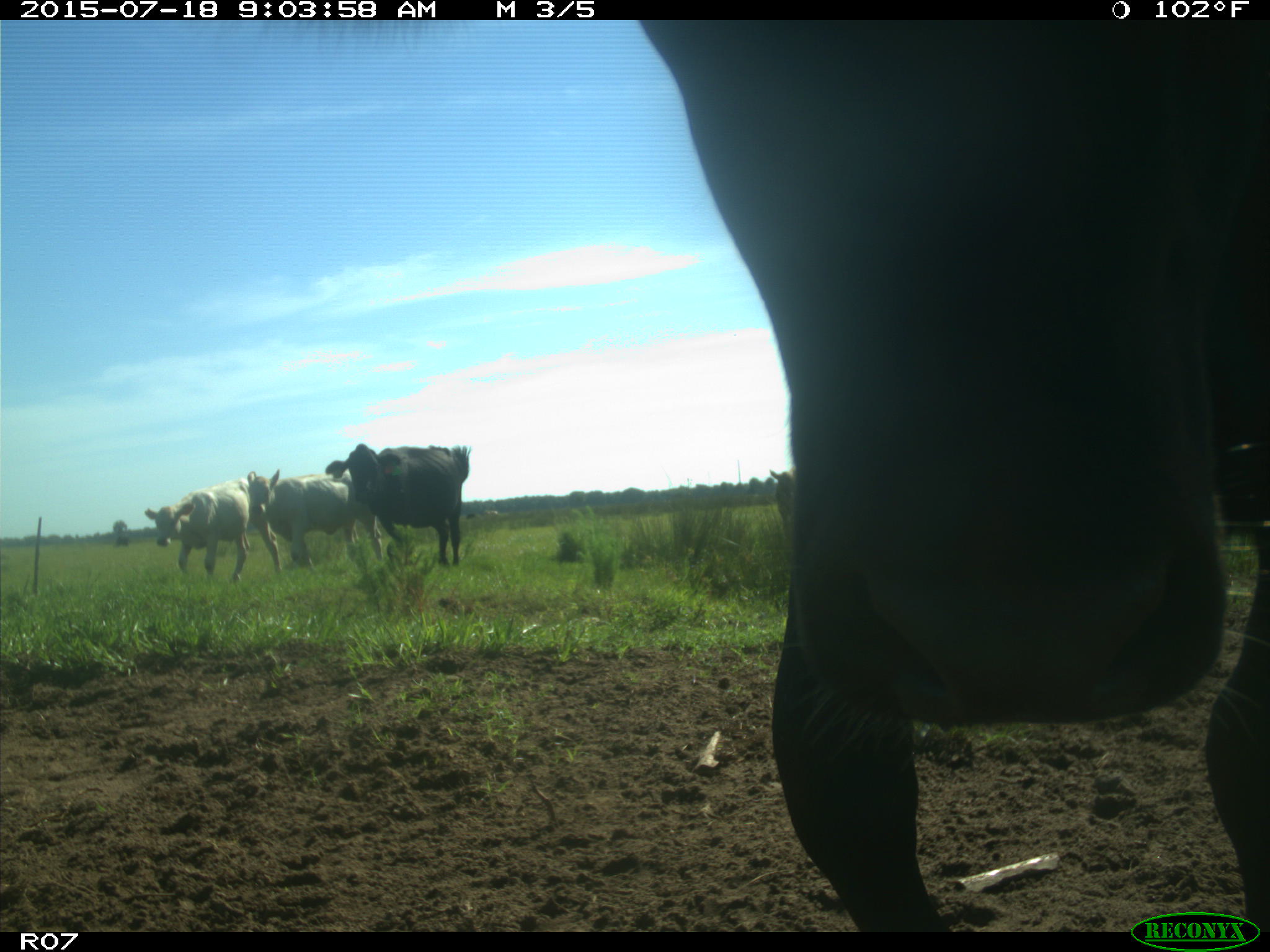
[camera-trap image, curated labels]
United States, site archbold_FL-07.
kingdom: Animalia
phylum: Chordata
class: Mammalia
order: Artiodactyla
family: Bovidae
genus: Bos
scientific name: Bos taurus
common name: domestic cow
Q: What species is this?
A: Bos taurus (domestic cow).